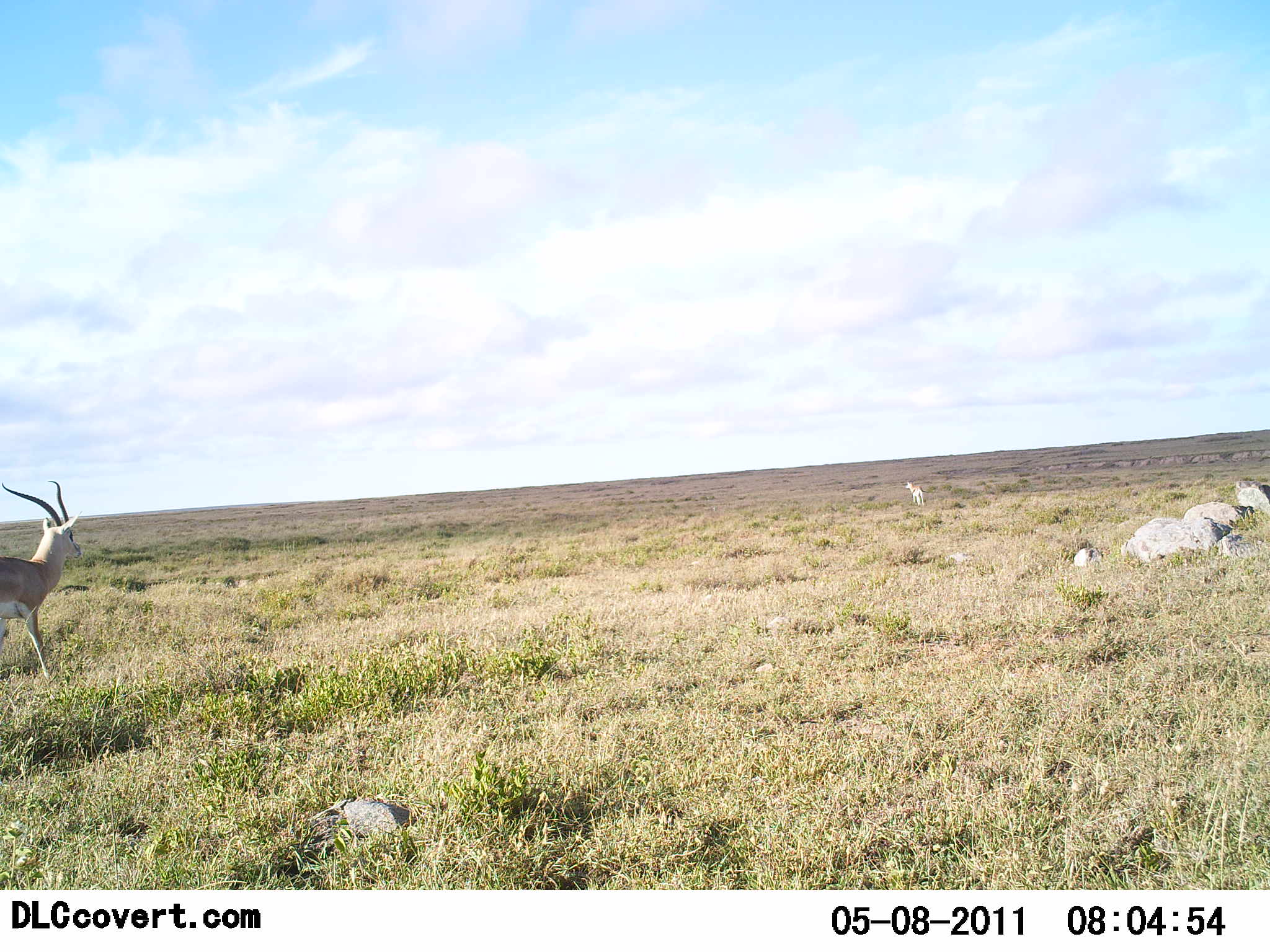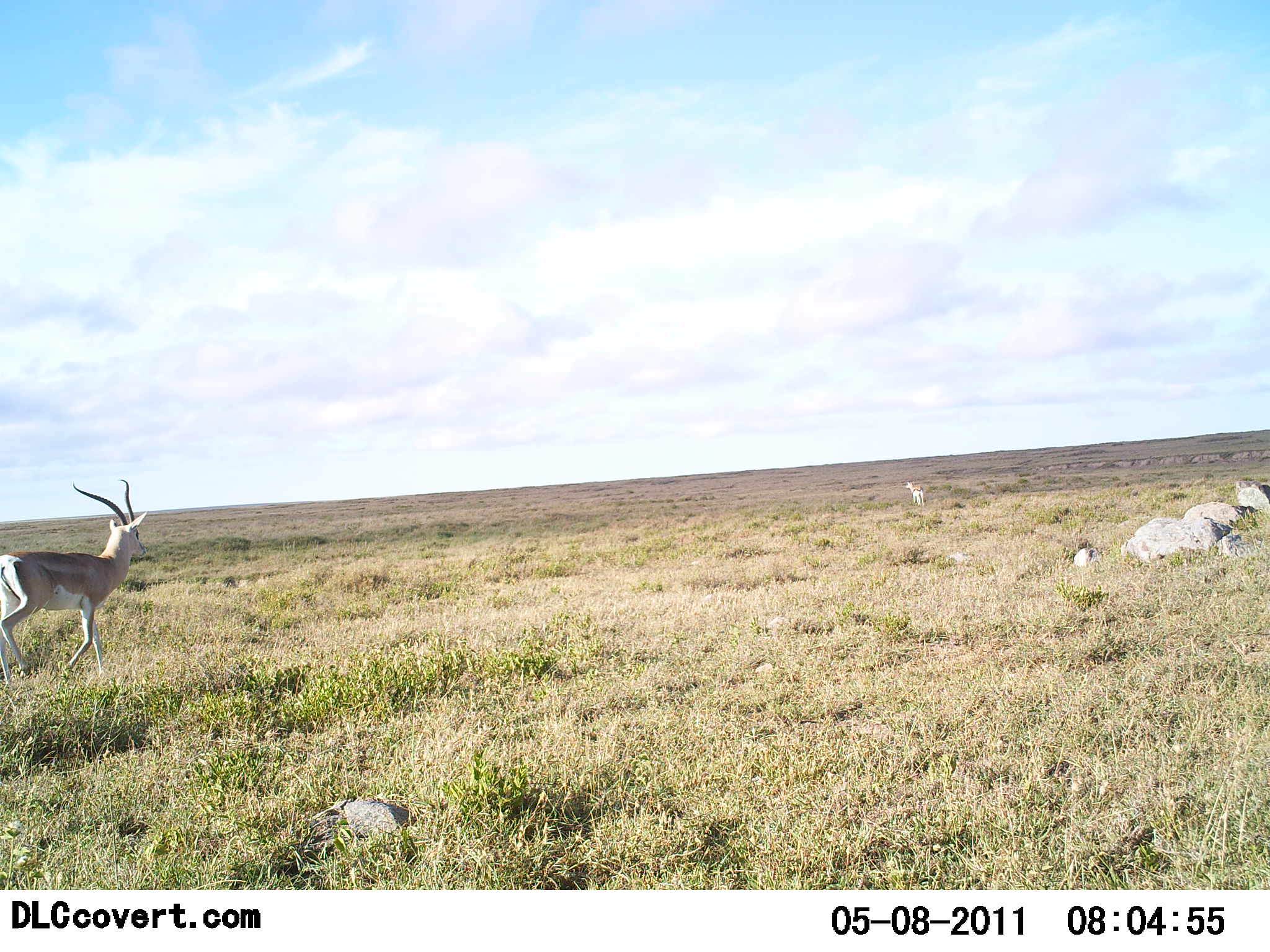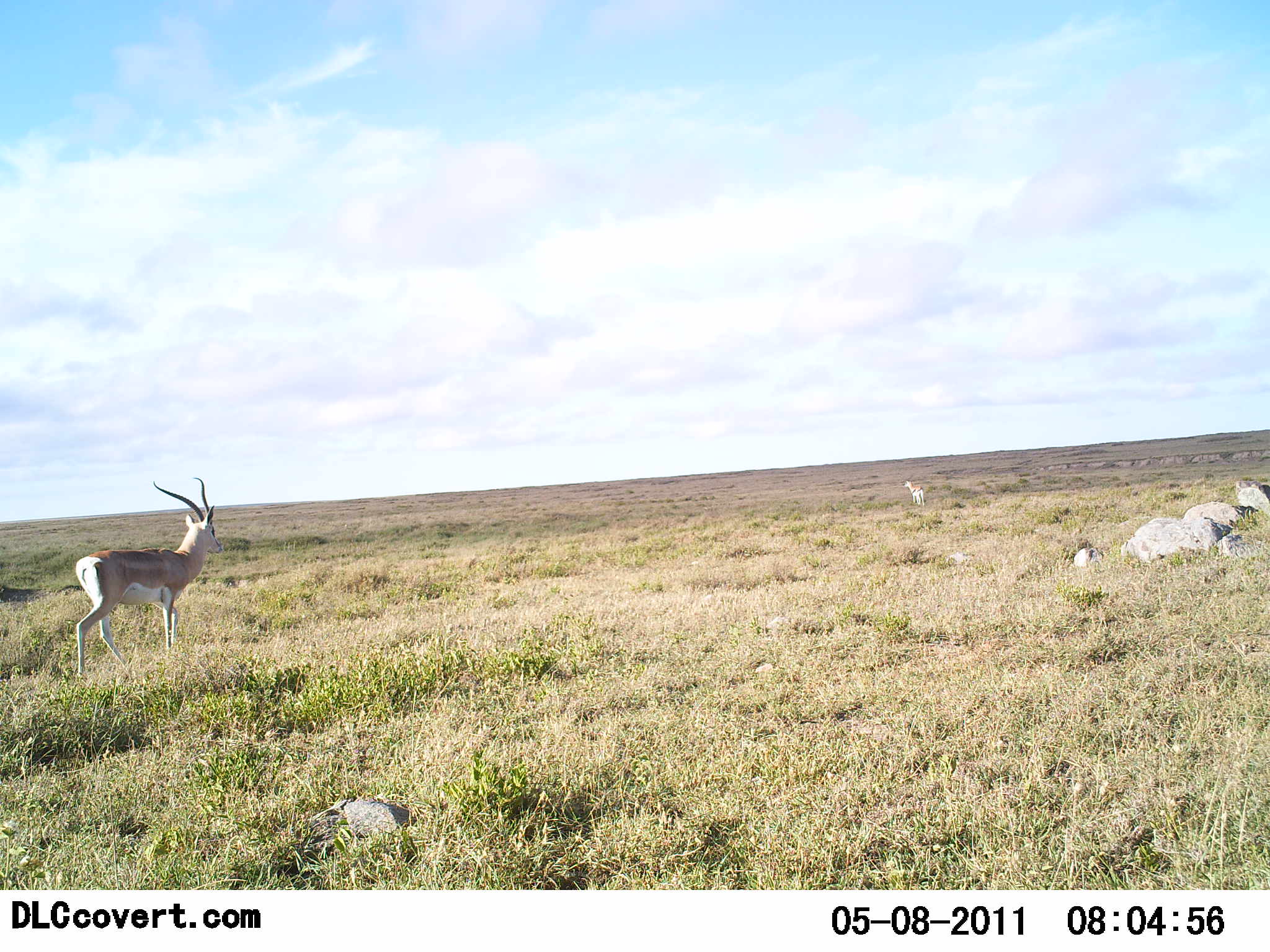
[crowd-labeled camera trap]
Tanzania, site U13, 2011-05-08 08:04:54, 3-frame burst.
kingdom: Animalia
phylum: Chordata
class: Mammalia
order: Artiodactyla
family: Bovidae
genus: Nanger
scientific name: Nanger granti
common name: grant's gazelle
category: gazellegrants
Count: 1.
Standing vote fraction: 10%.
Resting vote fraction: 0%.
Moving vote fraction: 90%.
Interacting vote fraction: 0%.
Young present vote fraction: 0%.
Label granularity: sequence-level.